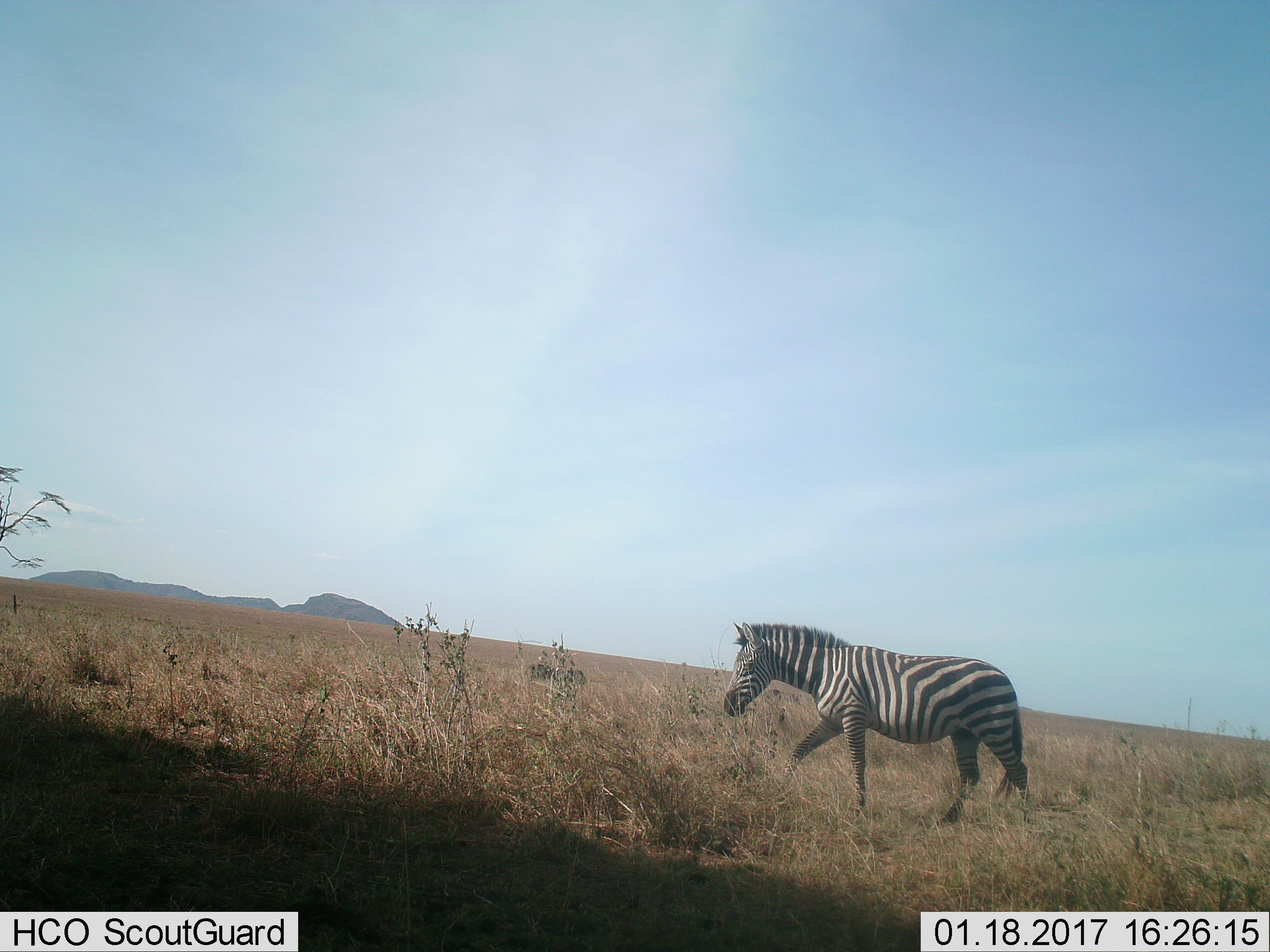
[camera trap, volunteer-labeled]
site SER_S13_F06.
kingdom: Animalia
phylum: Chordata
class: Mammalia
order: Perissodactyla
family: Equidae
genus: Equus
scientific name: Equus quagga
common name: plains zebra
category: zebraplains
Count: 1.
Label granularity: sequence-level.